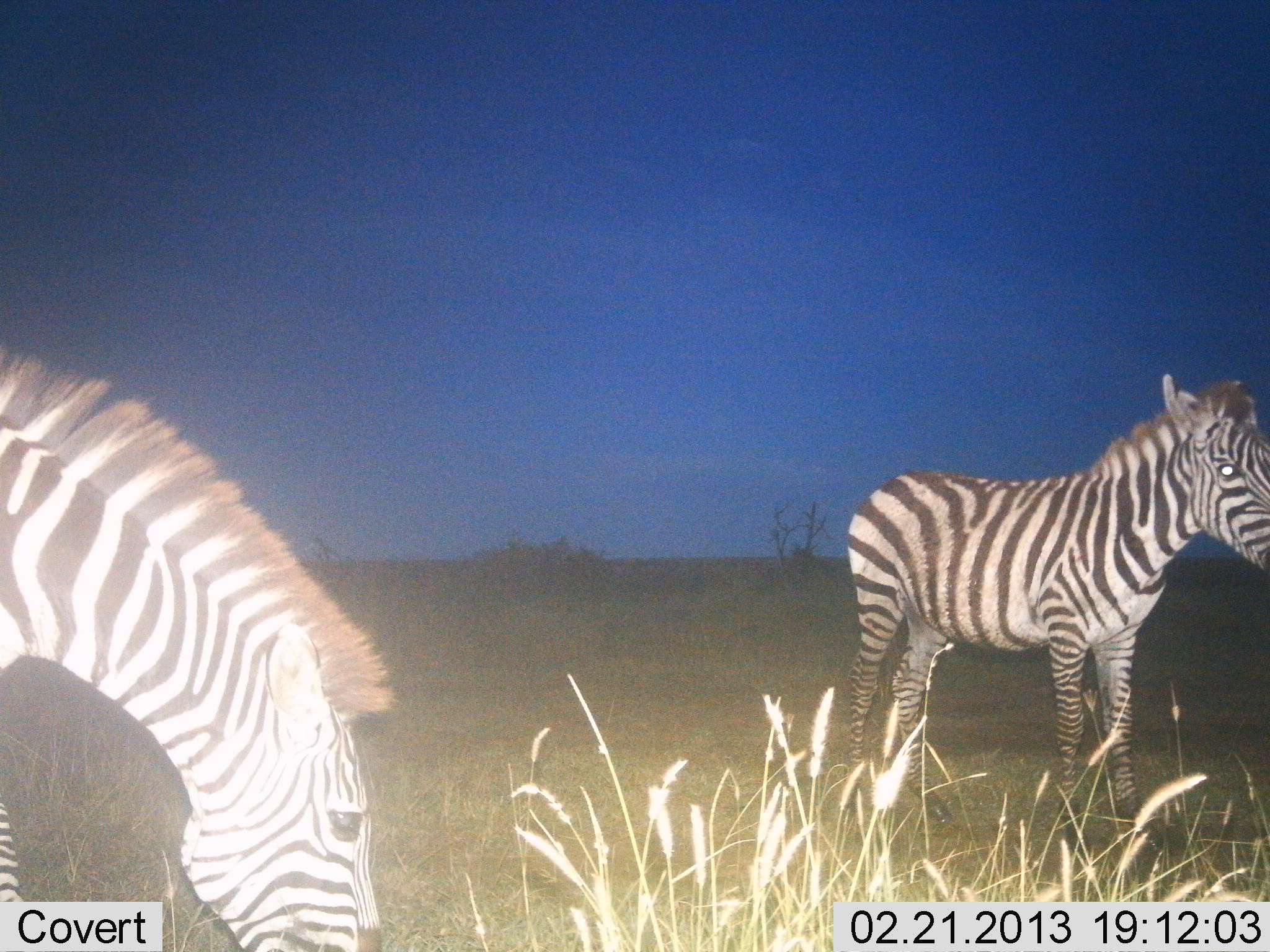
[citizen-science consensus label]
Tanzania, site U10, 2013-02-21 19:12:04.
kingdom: Animalia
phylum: Chordata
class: Mammalia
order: Perissodactyla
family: Equidae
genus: Equus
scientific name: Equus quagga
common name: plains zebra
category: zebra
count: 2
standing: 90%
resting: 0%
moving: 5%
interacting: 0%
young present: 0%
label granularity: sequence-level